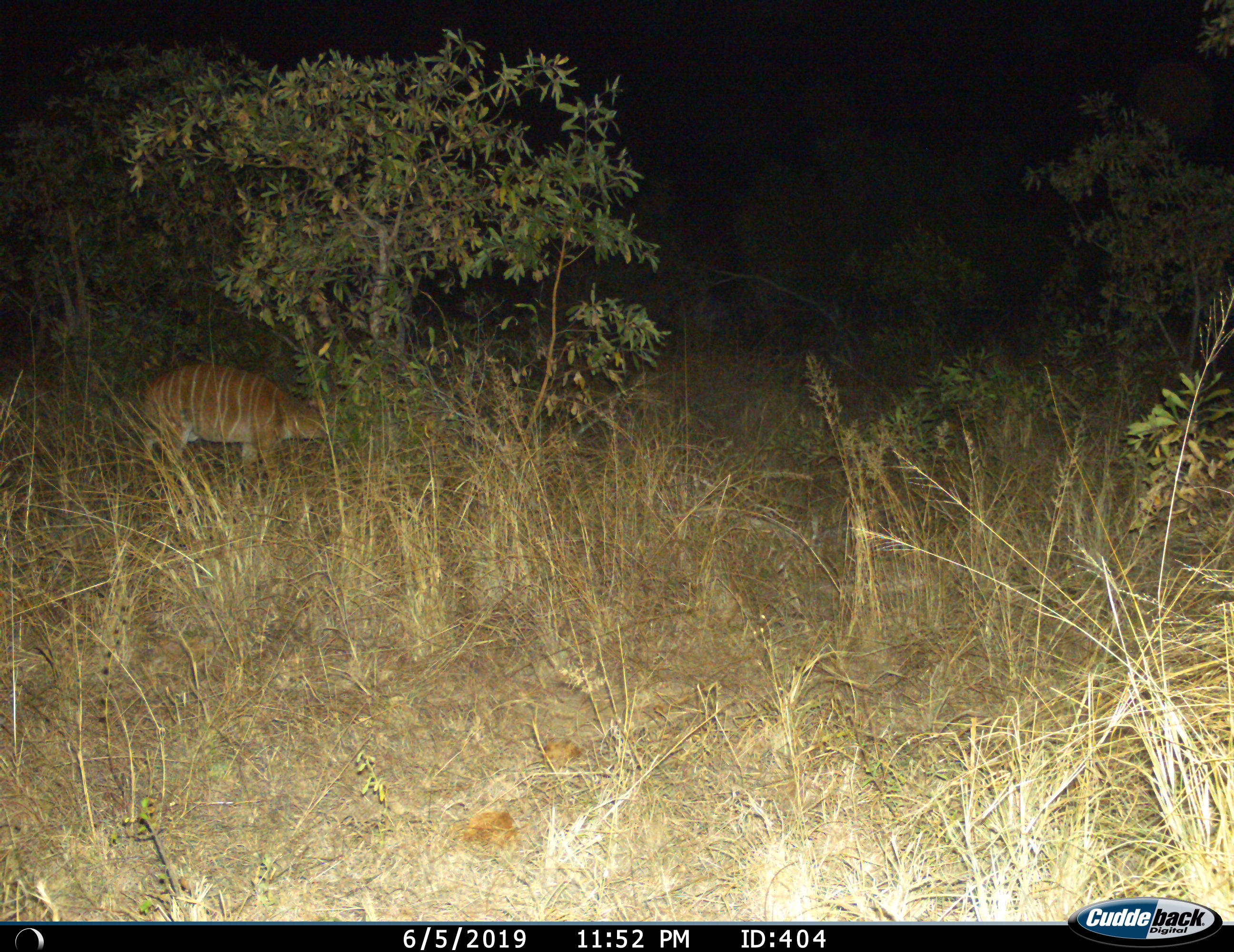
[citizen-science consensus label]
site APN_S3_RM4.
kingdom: Animalia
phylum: Chordata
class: Mammalia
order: Artiodactyla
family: Bovidae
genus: Tragelaphus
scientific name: Tragelaphus angasii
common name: nyala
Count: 1.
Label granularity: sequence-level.